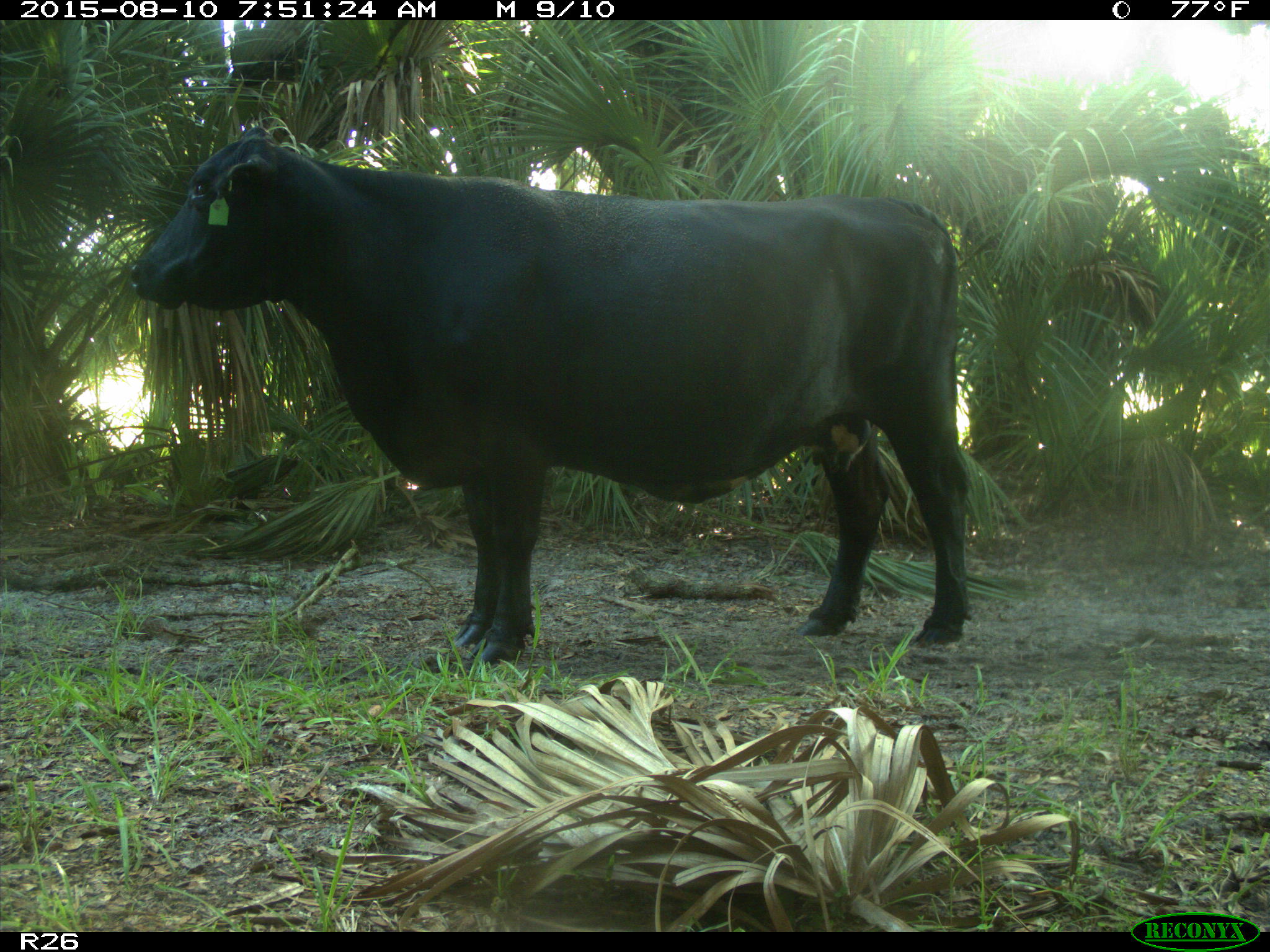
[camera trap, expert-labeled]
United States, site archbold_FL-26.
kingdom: Animalia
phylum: Chordata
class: Mammalia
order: Artiodactyla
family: Bovidae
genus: Bos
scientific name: Bos taurus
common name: domestic cow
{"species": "Bos taurus (domestic cow)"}